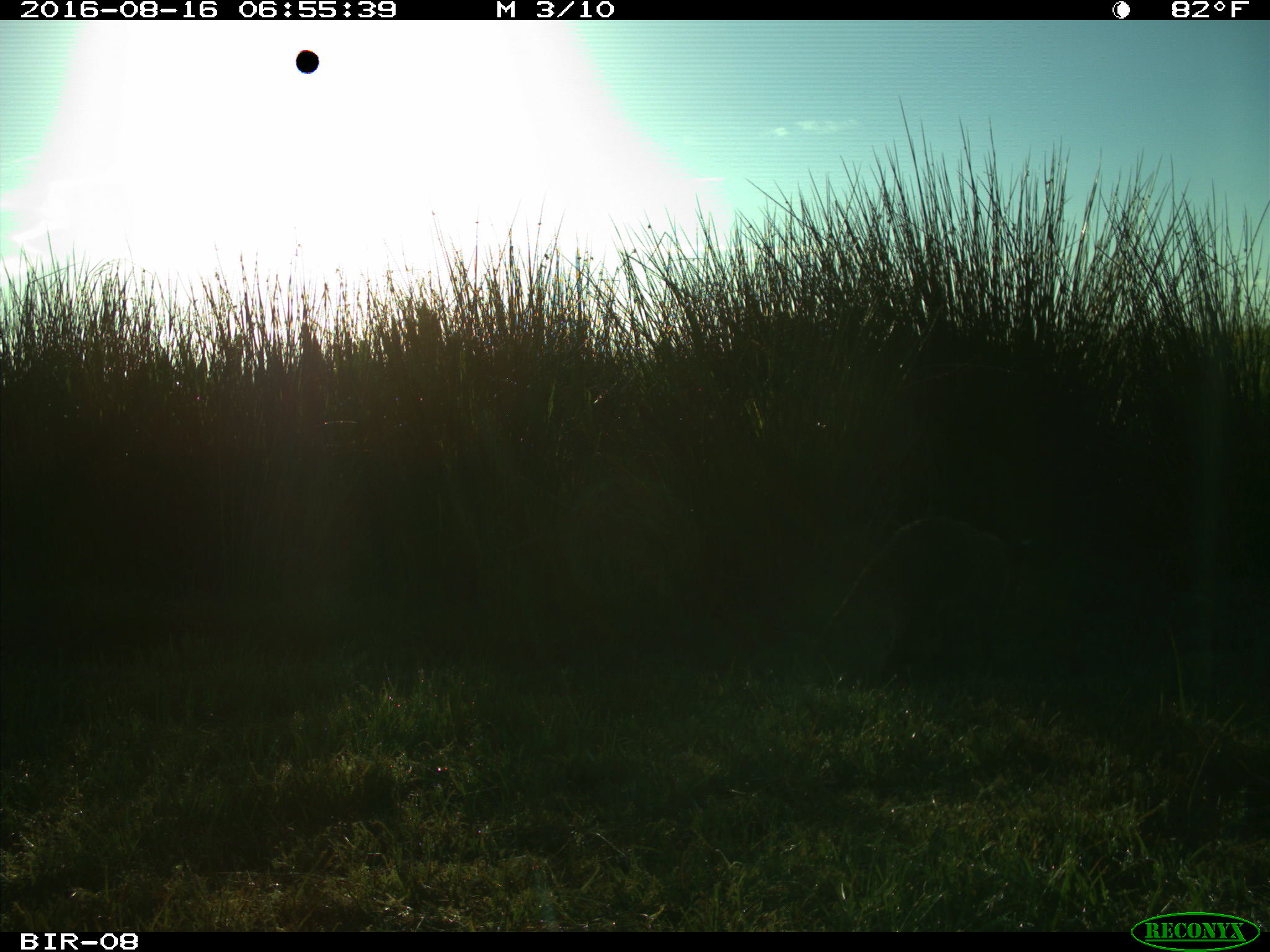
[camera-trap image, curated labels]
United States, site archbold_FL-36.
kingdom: Animalia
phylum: Chordata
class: Mammalia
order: Carnivora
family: Procyonidae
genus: Procyon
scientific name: Procyon lotor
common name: common raccoon